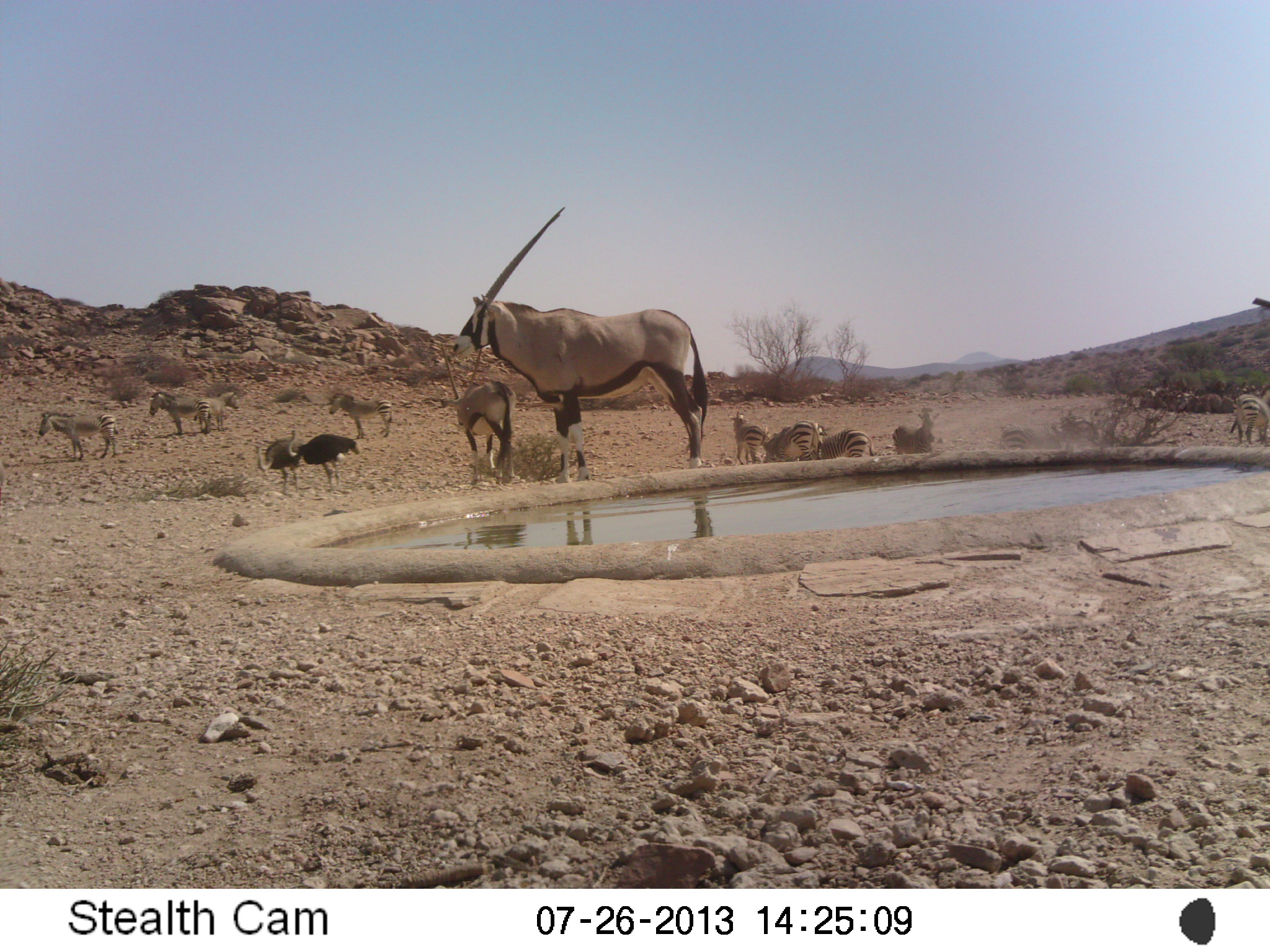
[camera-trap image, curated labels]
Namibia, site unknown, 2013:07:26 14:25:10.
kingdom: Animalia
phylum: Chordata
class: Mammalia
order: Artiodactyla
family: Bovidae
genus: Oryx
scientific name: Oryx gazella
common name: gemsbok